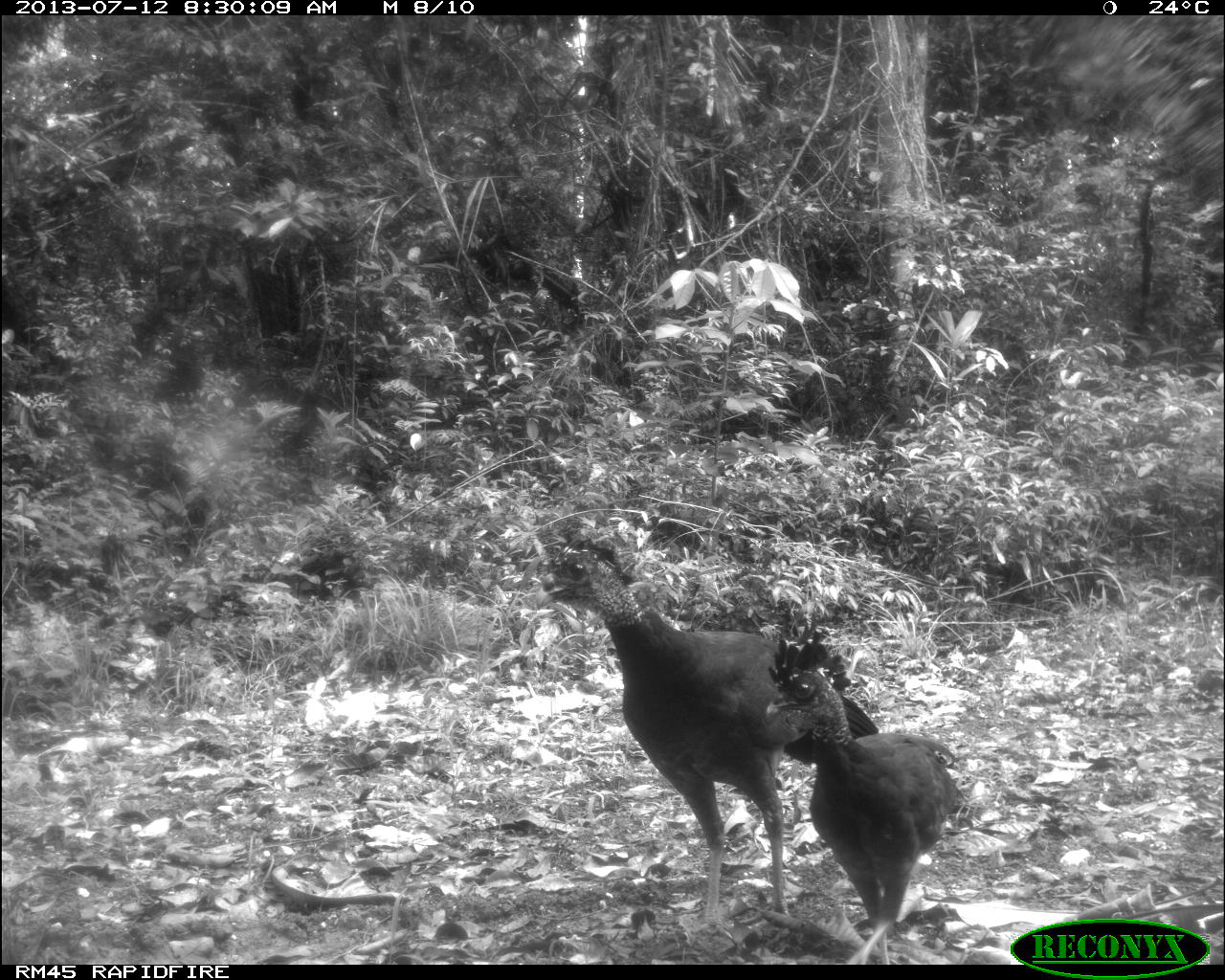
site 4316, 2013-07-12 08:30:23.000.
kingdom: Animalia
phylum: Chordata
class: Aves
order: Galliformes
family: Cracidae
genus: Crax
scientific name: Crax rubra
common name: great curassow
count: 2